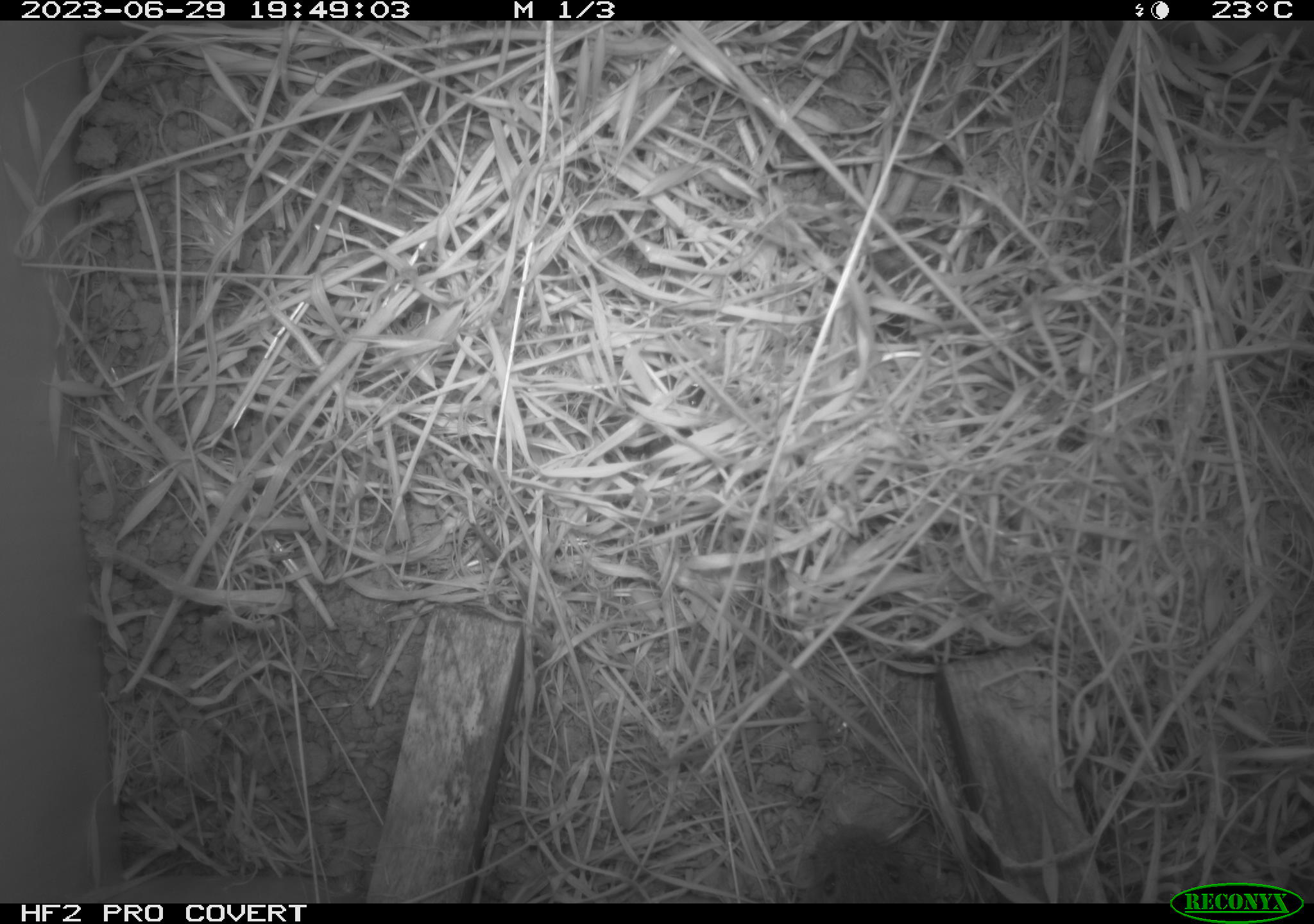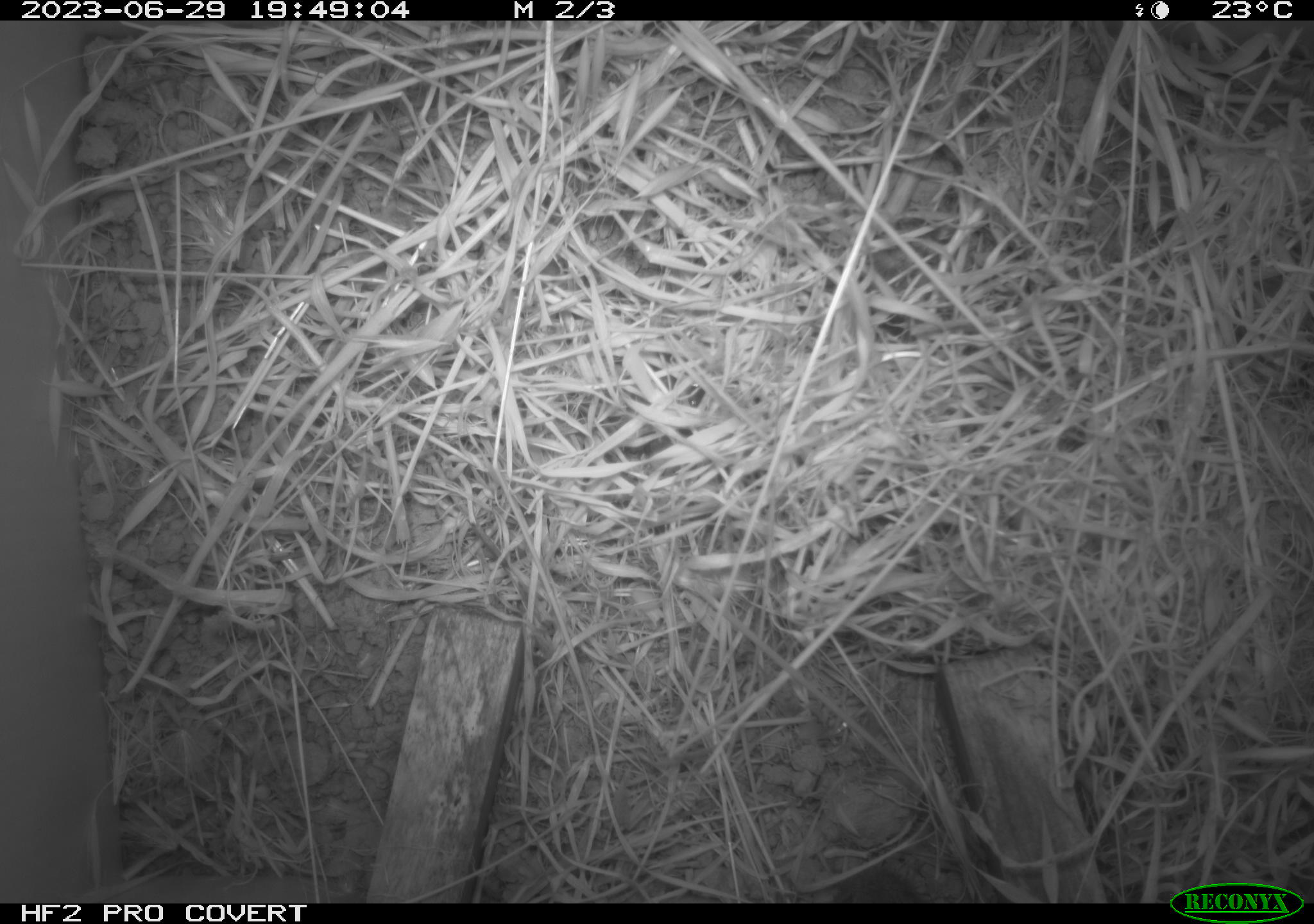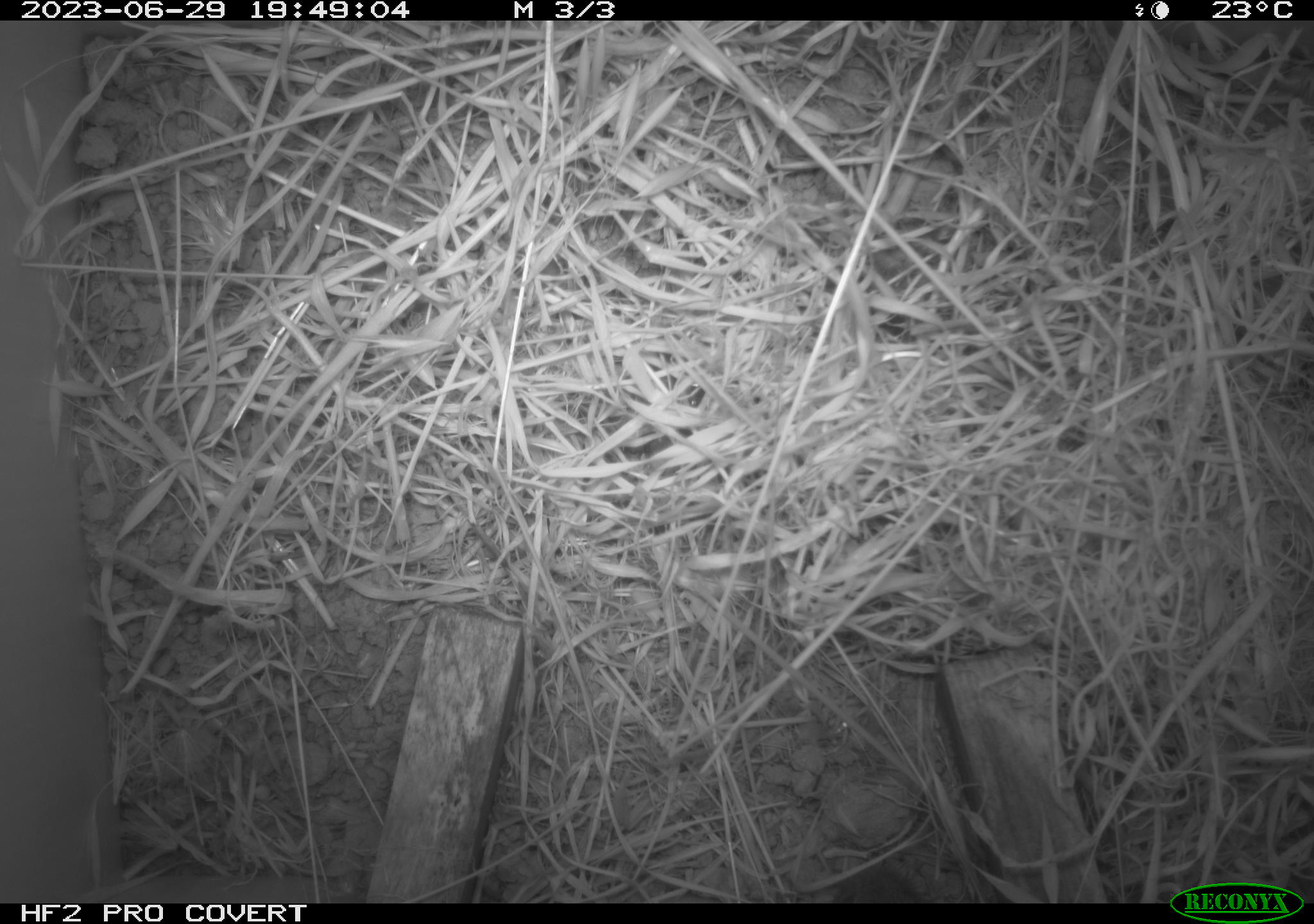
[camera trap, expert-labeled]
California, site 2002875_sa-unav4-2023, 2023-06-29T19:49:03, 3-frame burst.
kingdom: Animalia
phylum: Chordata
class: Mammalia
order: Rodentia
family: Cricetidae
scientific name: Arvicolinae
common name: voles, lemmings, and muskrats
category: arvicolinae subfamily